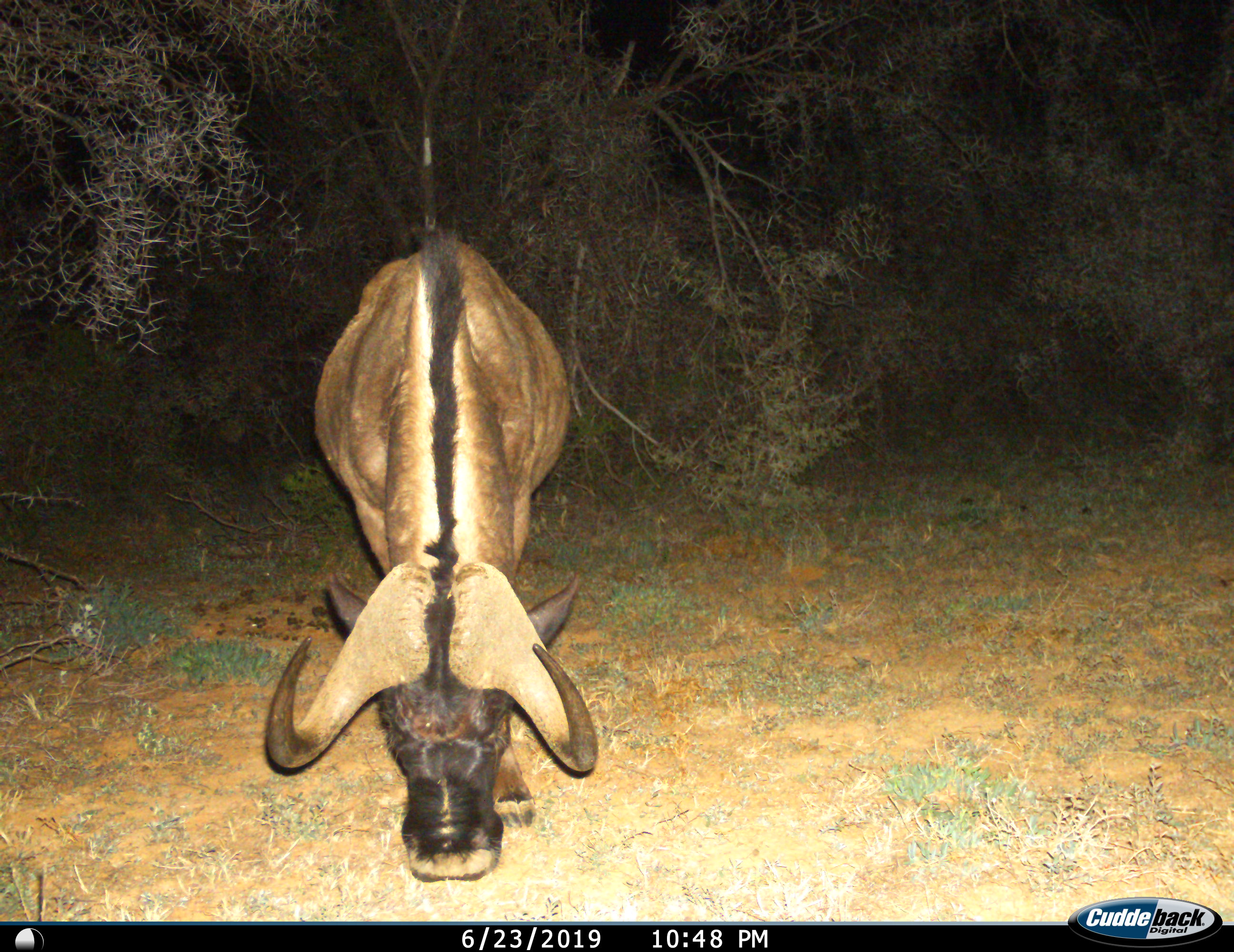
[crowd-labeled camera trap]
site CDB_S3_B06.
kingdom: Animalia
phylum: Chordata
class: Mammalia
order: Artiodactyla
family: Bovidae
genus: Connochaetes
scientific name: Connochaetes gnou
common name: black wildebeest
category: wildebeestblack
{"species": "wildebeestblack (black wildebeest) (Connochaetes gnou)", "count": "1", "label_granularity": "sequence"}